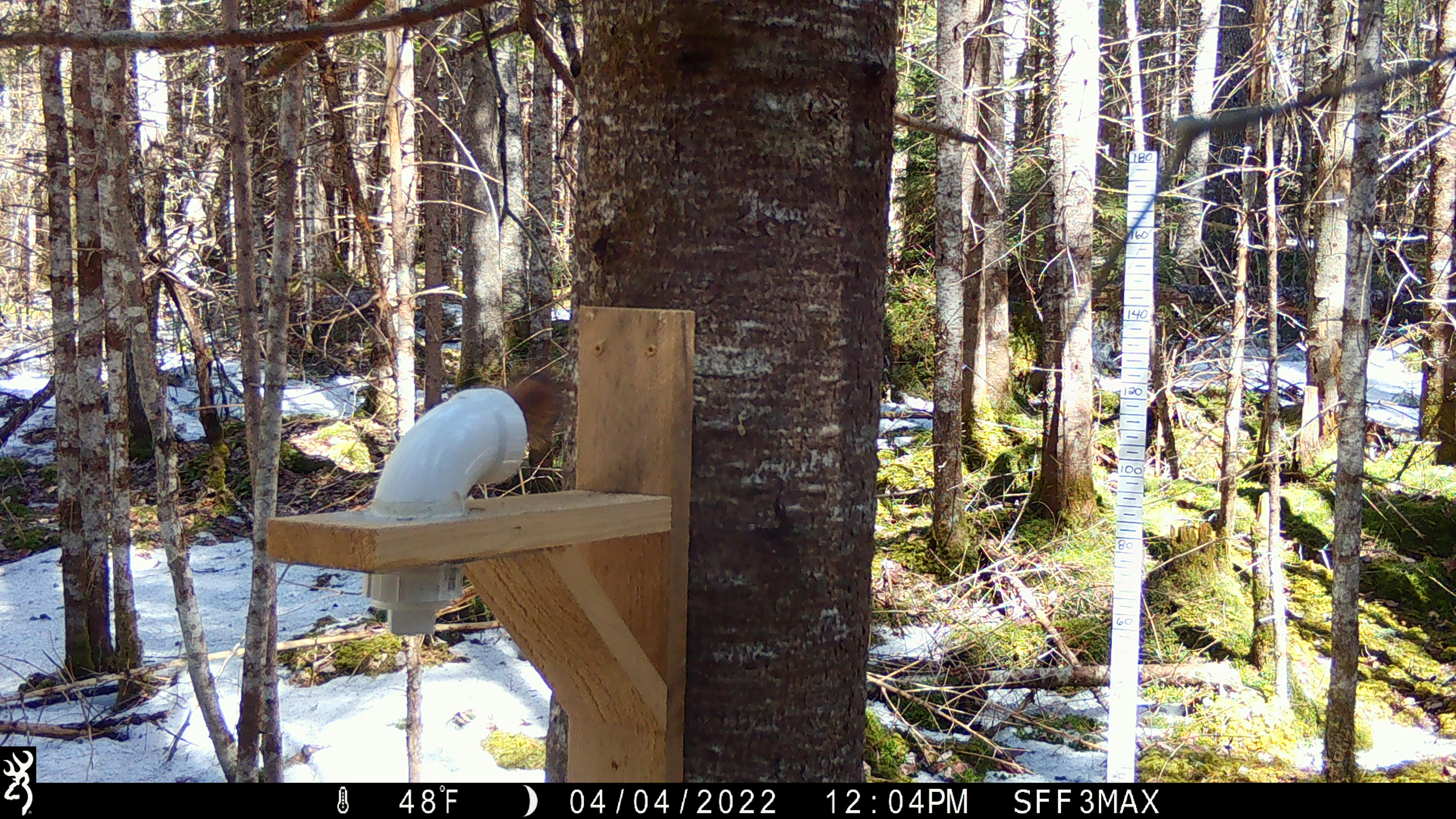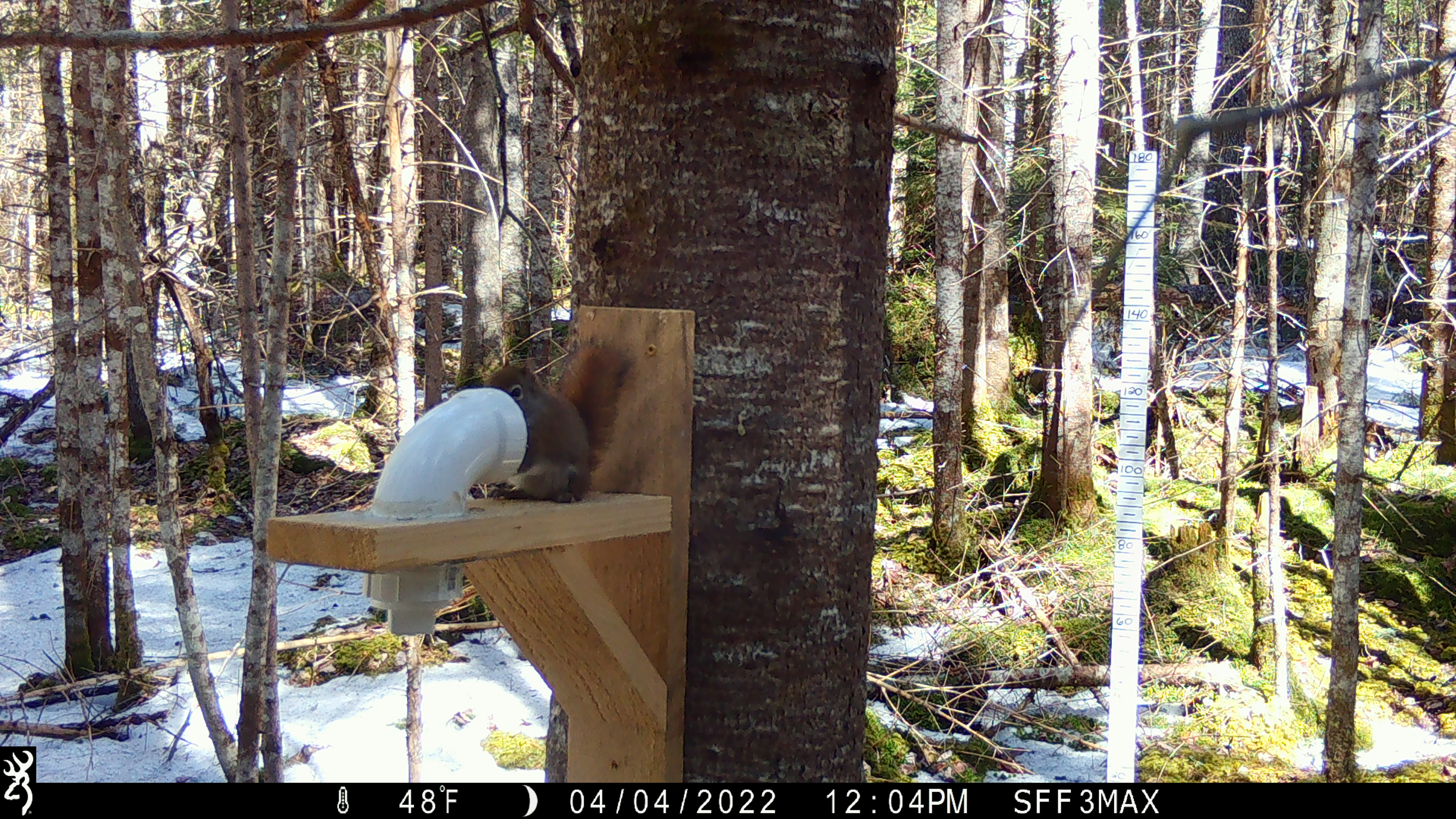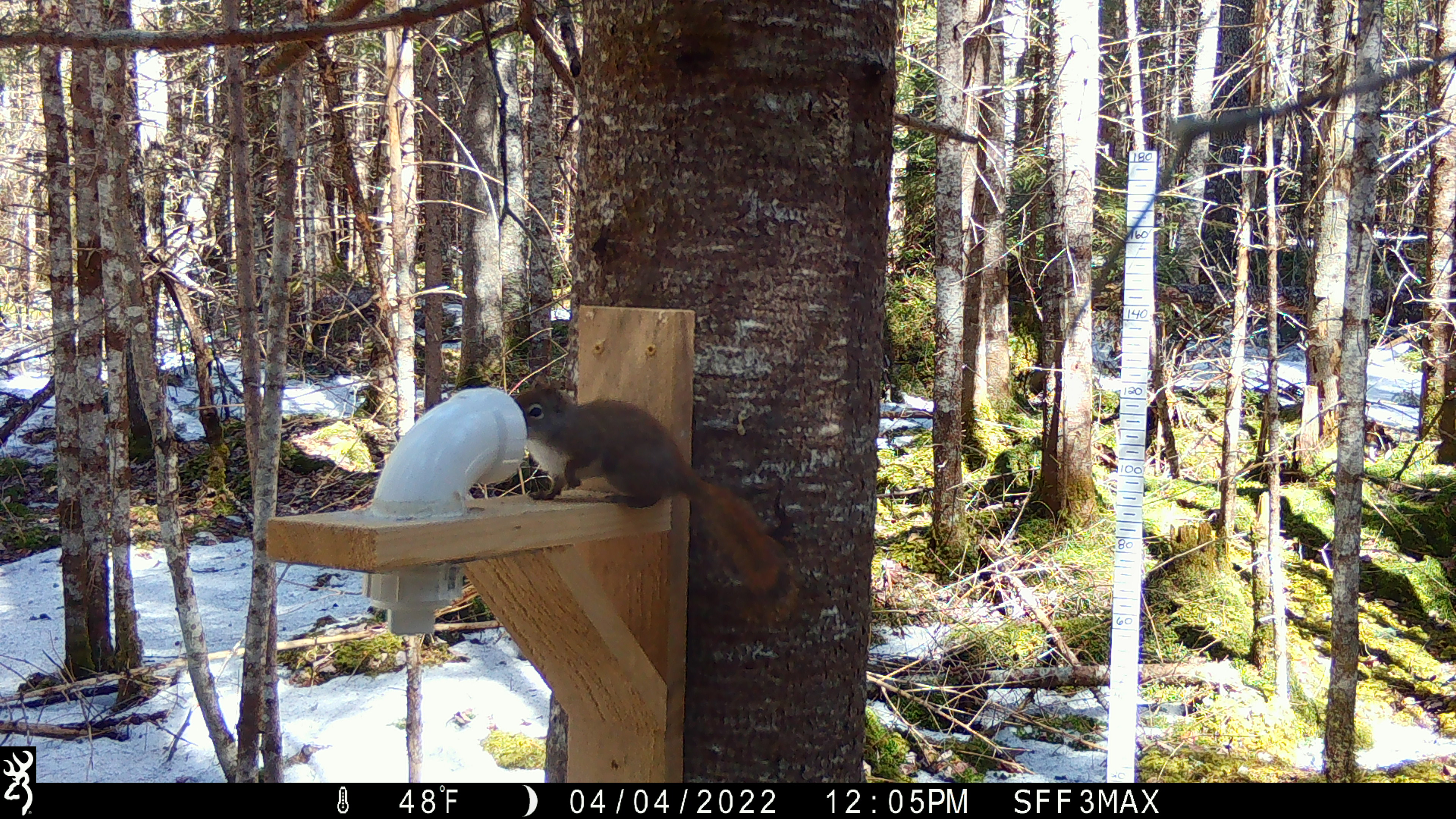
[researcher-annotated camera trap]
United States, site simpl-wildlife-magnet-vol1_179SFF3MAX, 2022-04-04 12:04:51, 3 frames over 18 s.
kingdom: Animalia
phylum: Chordata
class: Mammalia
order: Rodentia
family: Sciuridae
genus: Tamiasciurus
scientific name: Tamiasciurus hudsonicus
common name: red squirrel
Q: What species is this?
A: Red squirrel (Tamiasciurus hudsonicus).